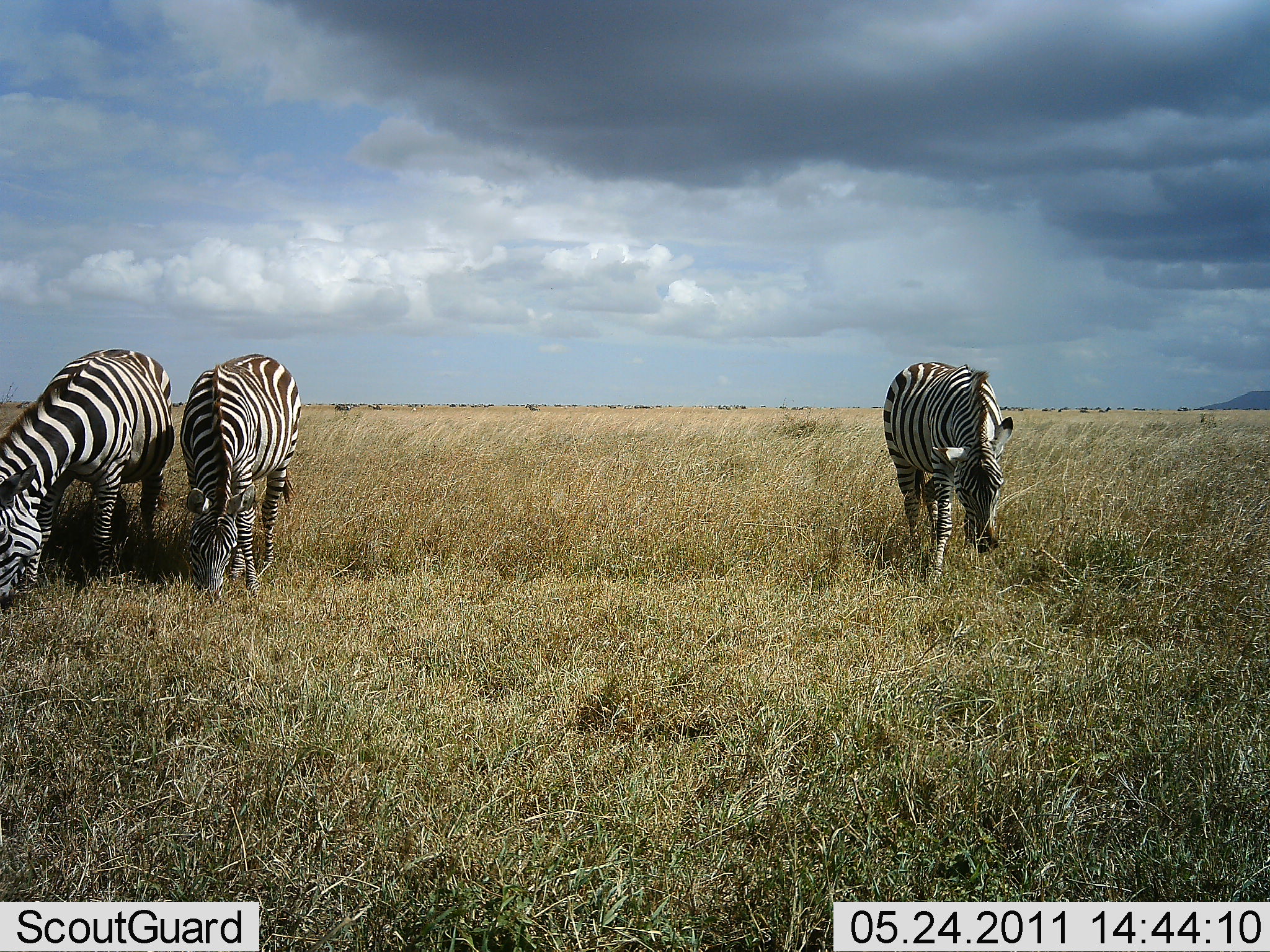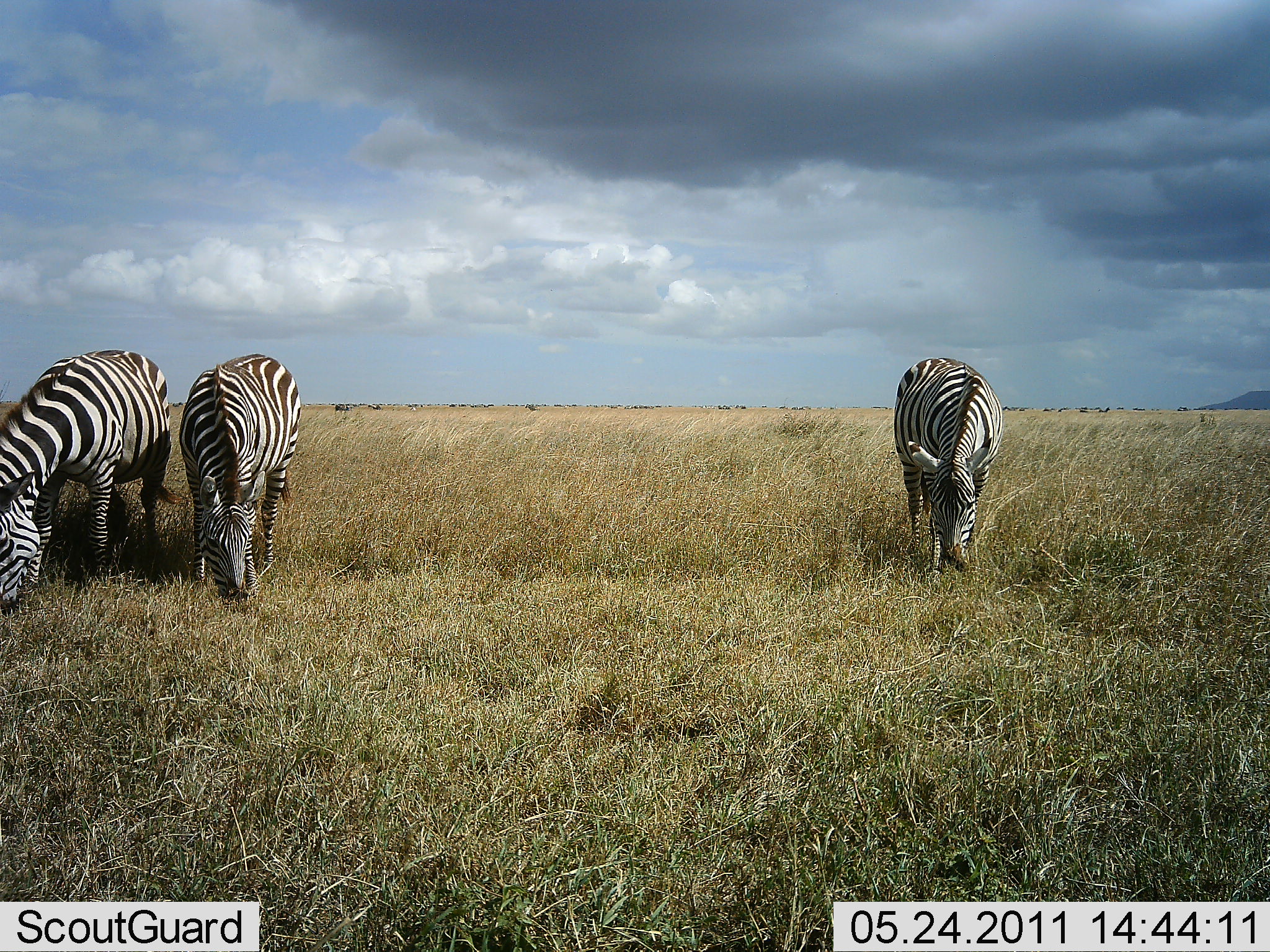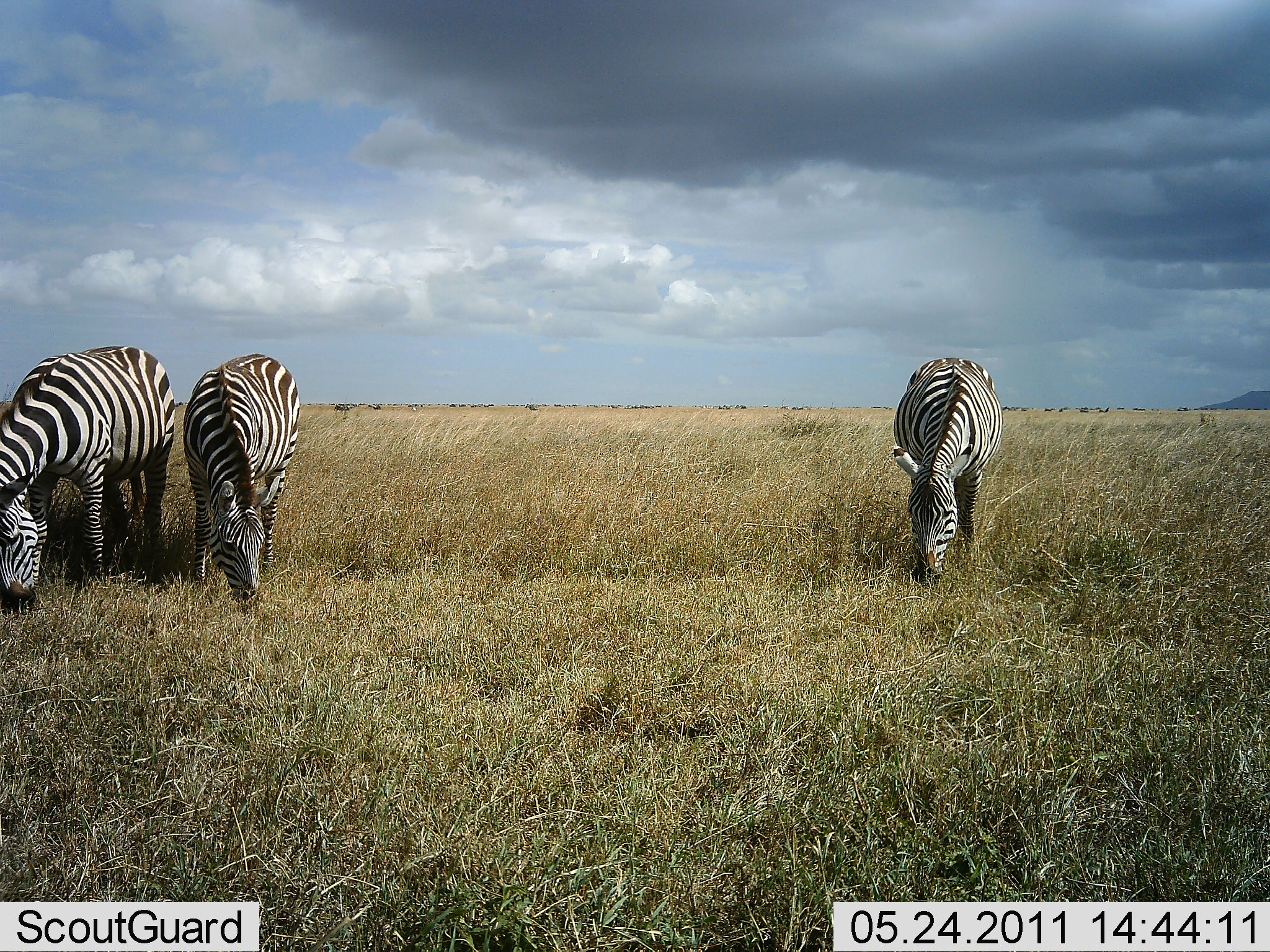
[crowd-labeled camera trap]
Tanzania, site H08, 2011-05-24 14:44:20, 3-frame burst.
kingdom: Animalia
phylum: Chordata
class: Mammalia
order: Perissodactyla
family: Equidae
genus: Equus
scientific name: Equus quagga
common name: plains zebra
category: zebra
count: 3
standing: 30%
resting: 0%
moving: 0%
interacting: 0%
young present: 0%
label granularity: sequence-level